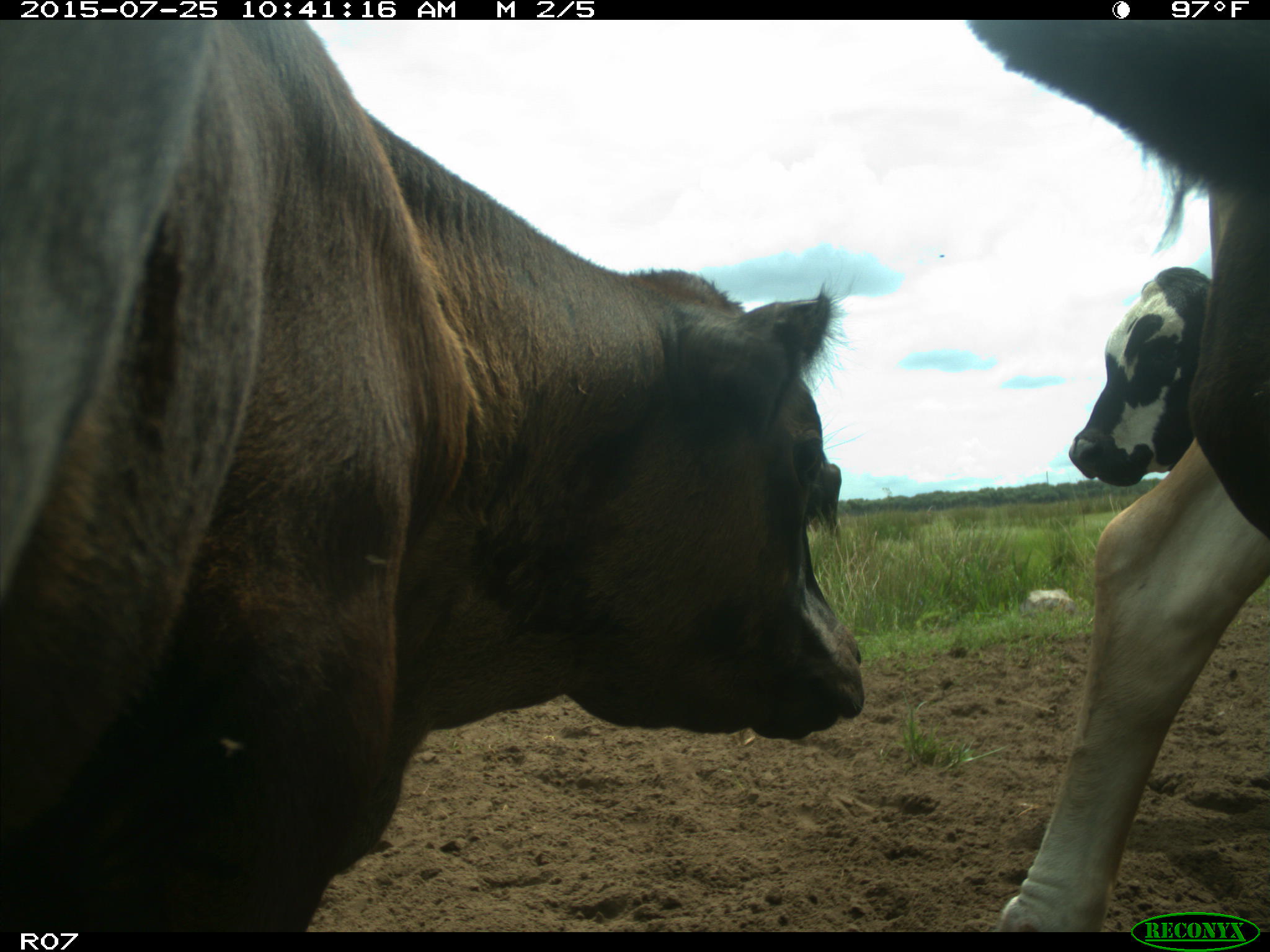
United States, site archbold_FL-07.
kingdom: Animalia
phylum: Chordata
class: Mammalia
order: Artiodactyla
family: Bovidae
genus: Bos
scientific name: Bos taurus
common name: domestic cow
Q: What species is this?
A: Bos taurus (domestic cow).